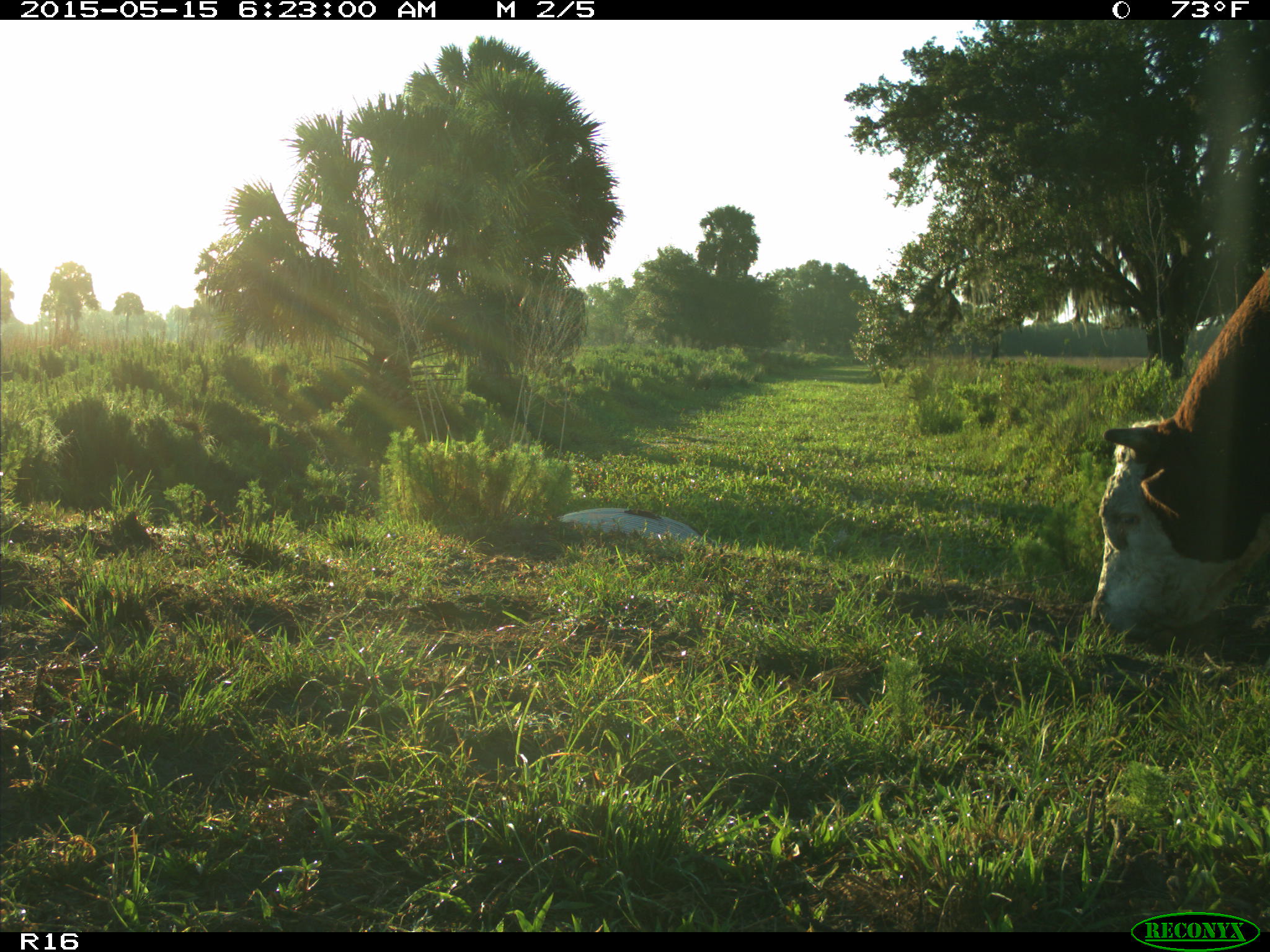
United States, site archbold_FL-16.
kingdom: Animalia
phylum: Chordata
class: Mammalia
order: Artiodactyla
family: Bovidae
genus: Bos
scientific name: Bos taurus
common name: domestic cow